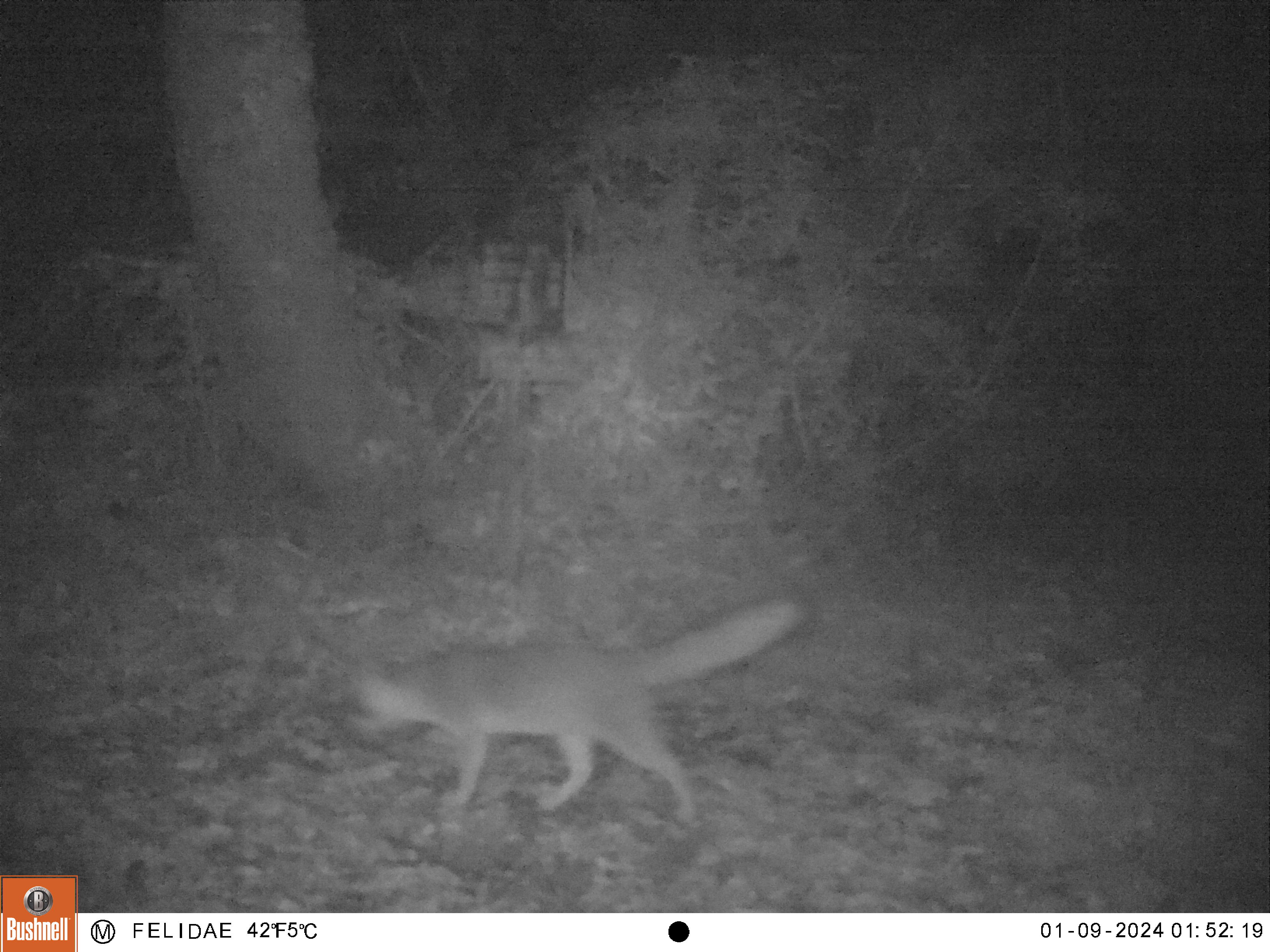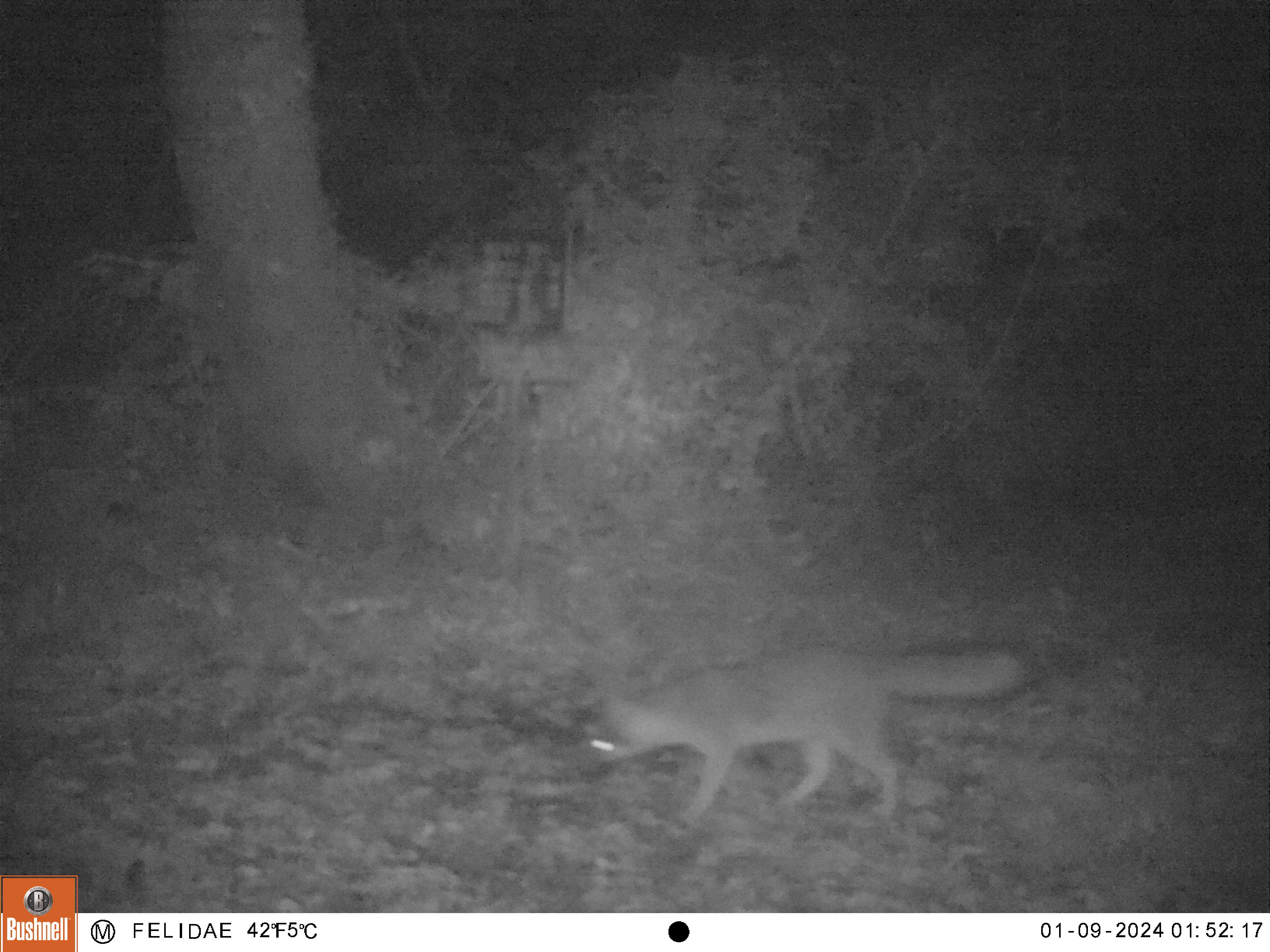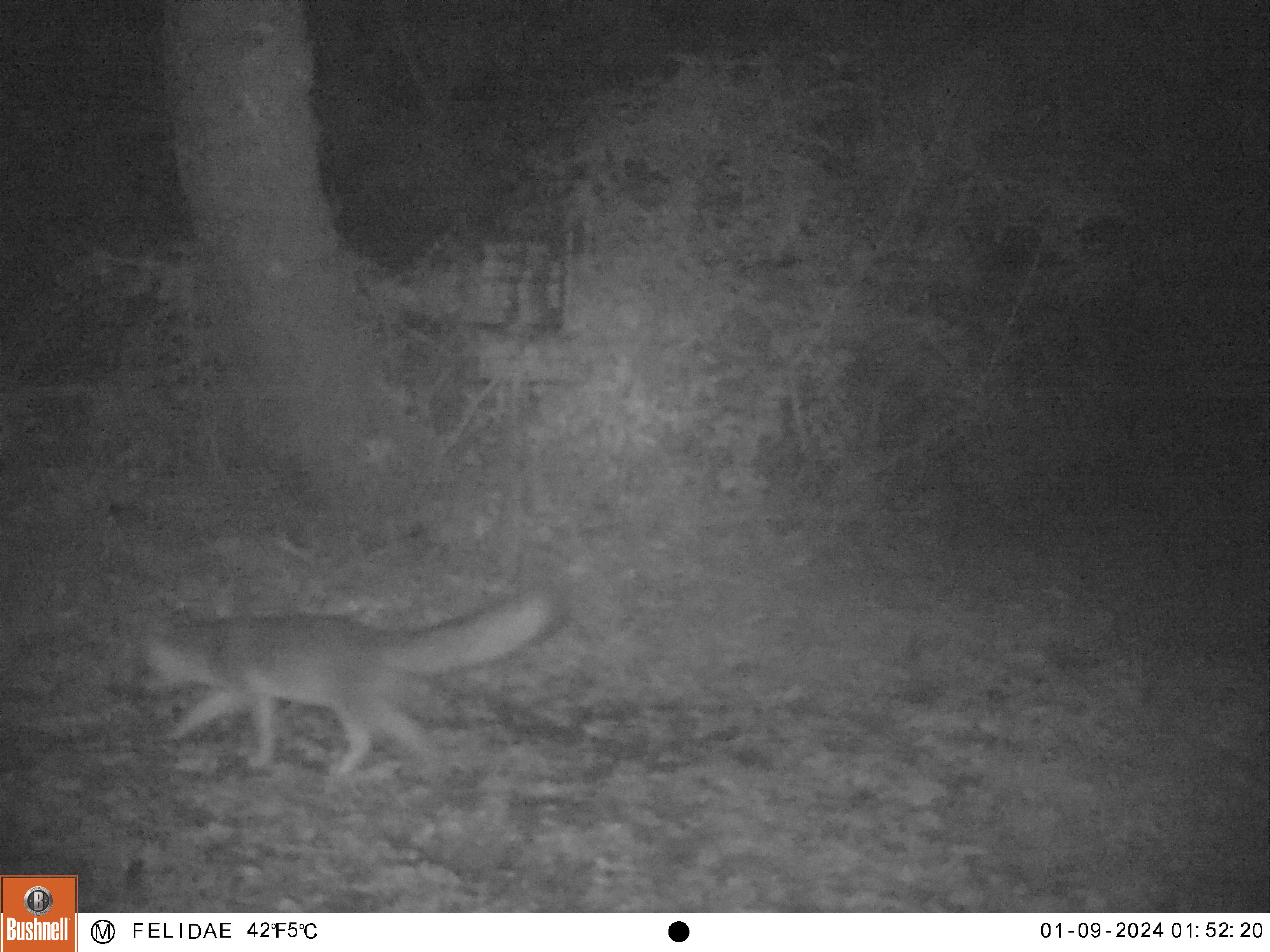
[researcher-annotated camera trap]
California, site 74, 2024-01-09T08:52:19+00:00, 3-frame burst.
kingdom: Animalia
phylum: Chordata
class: Mammalia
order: Carnivora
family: Canidae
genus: Urocyon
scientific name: Urocyon cinereoargenteus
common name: gray fox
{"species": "gray fox (Urocyon cinereoargenteus)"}